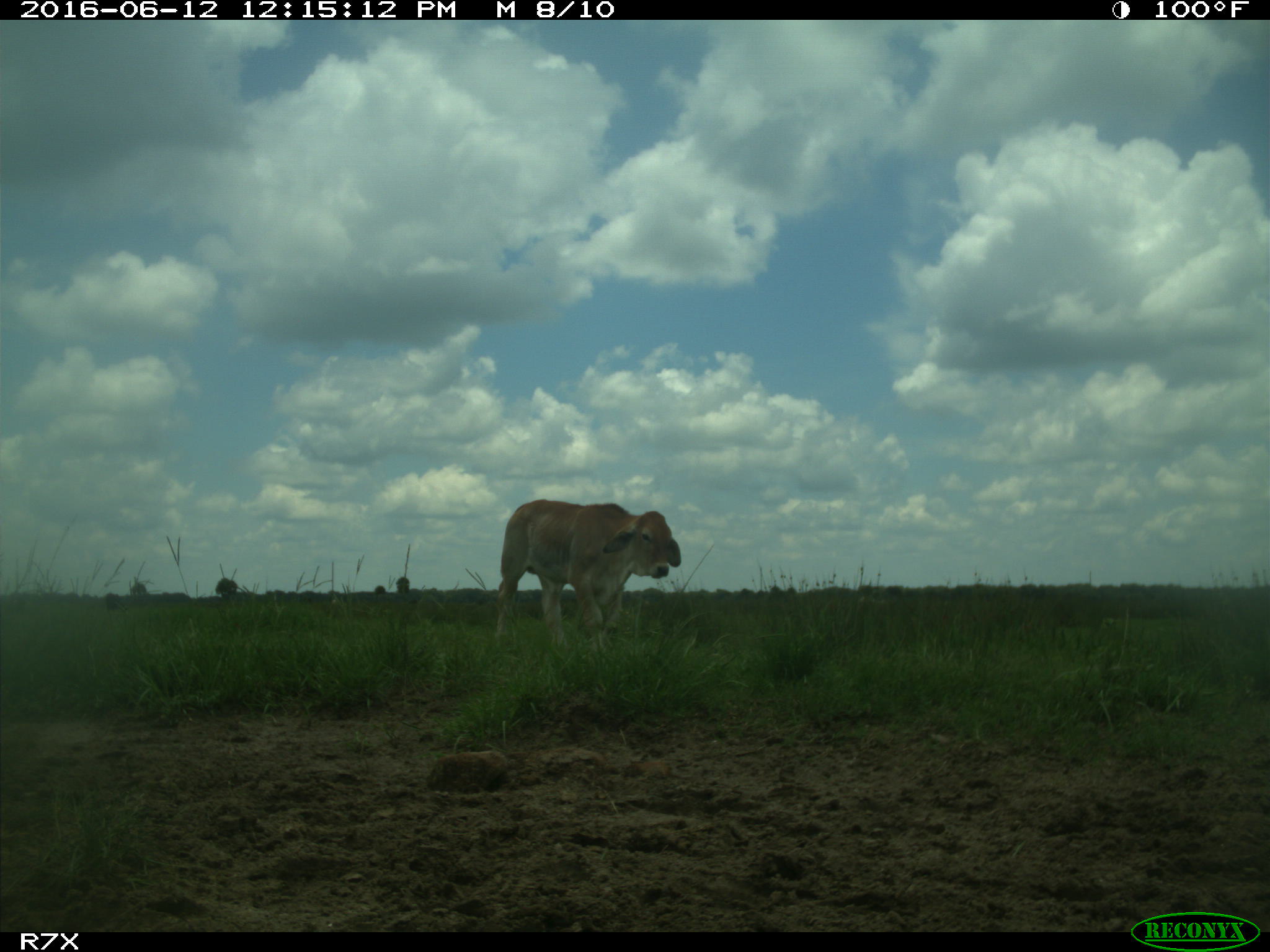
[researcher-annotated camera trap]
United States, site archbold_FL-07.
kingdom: Animalia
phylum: Chordata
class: Mammalia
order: Artiodactyla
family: Bovidae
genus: Bos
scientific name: Bos taurus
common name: domestic cow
Bos taurus (domestic cow).